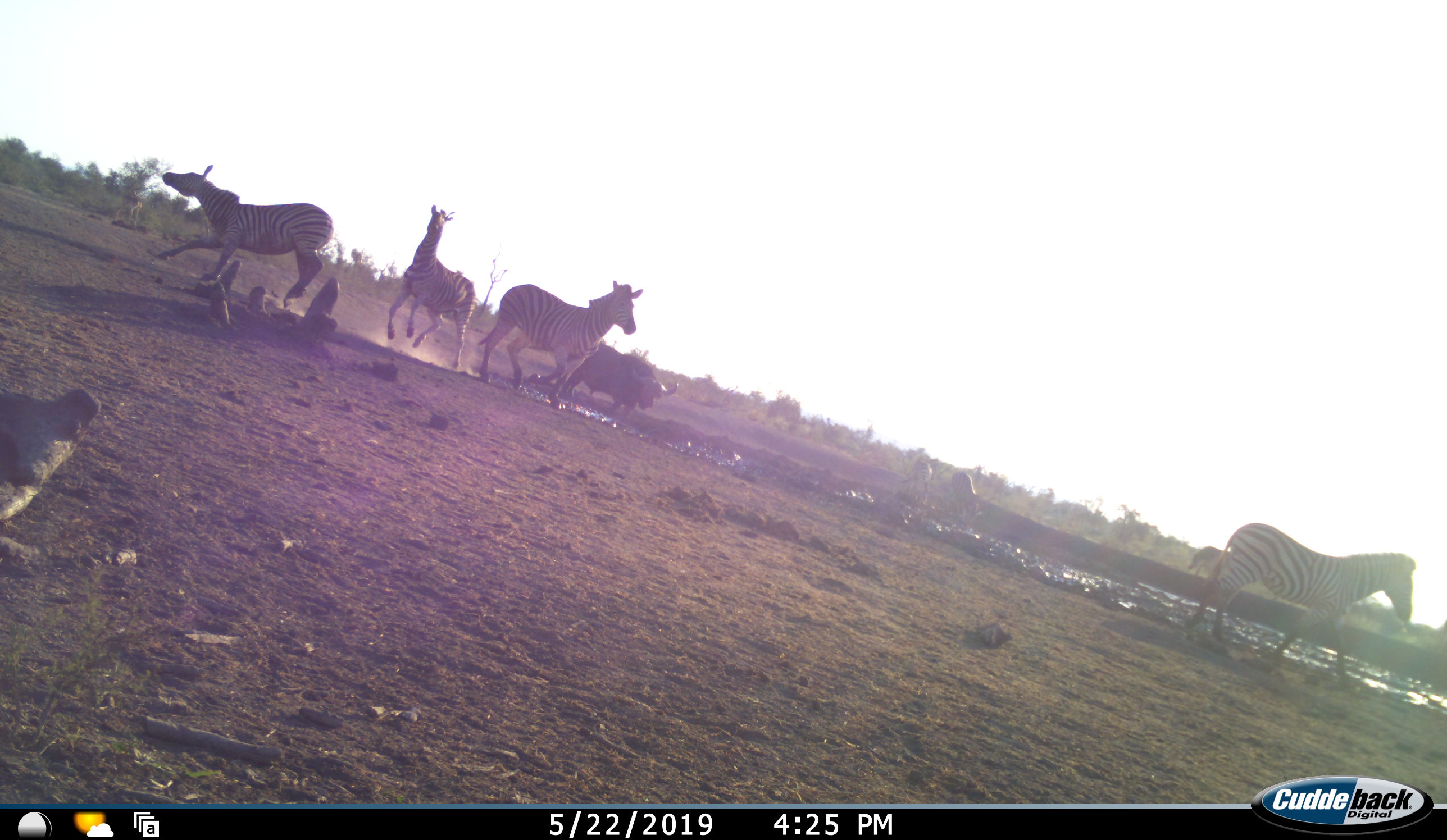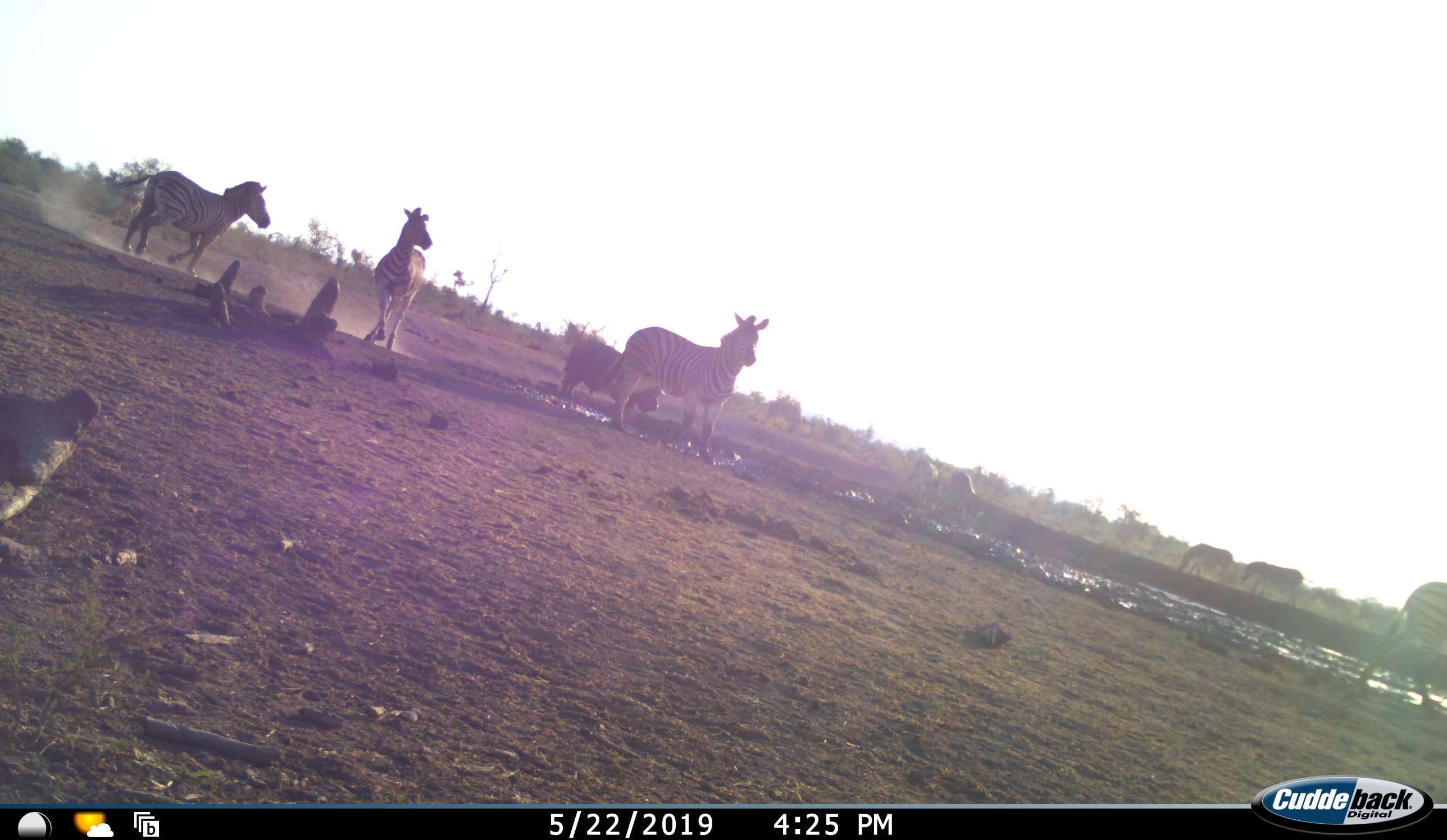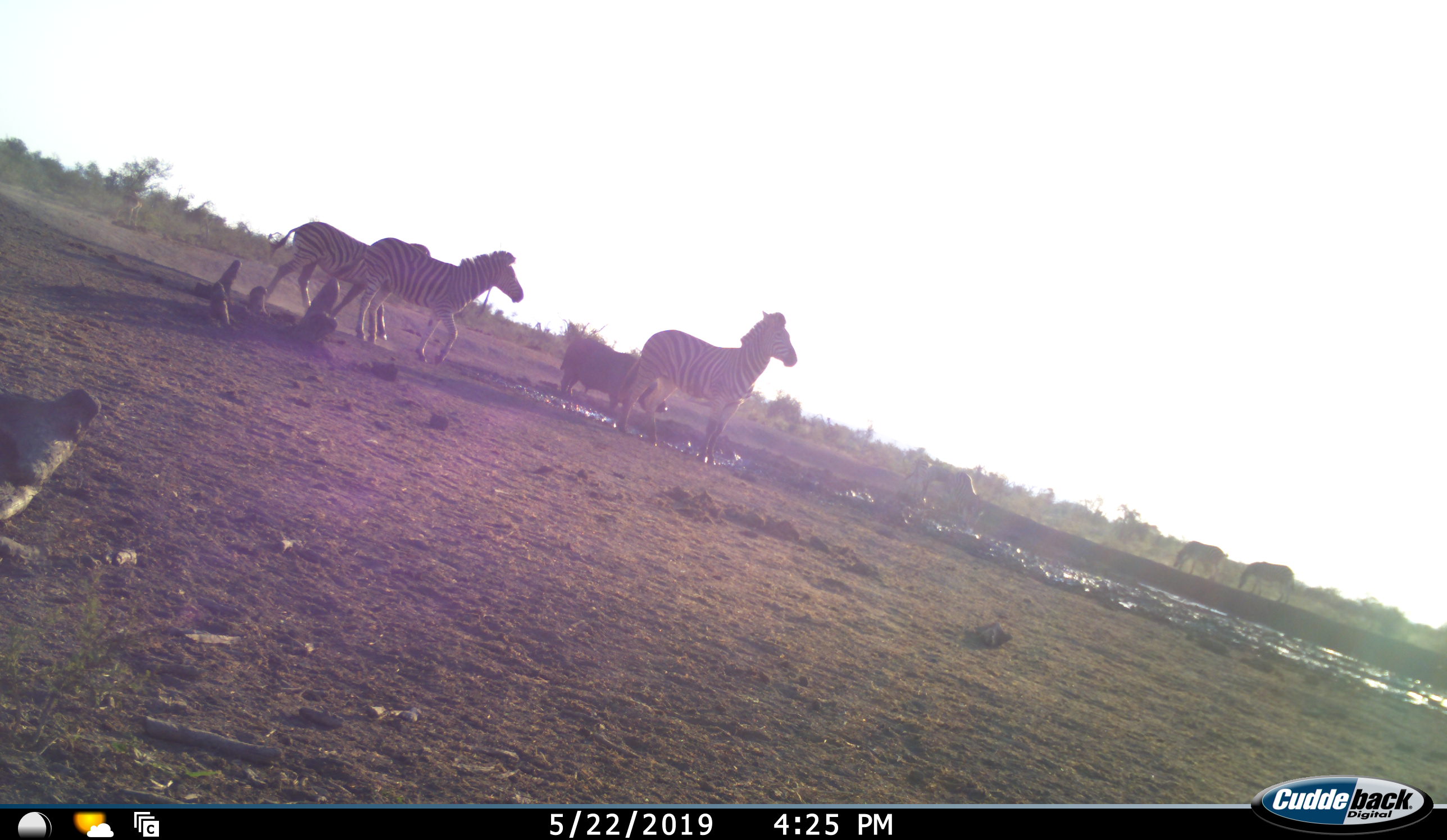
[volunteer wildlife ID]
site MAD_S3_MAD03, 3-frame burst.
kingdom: Animalia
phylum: Chordata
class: Mammalia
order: Artiodactyla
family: Bovidae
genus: Syncerus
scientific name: Syncerus caffer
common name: african buffalo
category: buffalo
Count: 1.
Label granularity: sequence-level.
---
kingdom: Animalia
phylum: Chordata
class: Mammalia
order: Perissodactyla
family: Equidae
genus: Equus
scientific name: Equus quagga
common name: plains zebra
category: zebraplains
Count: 7.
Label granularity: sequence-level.